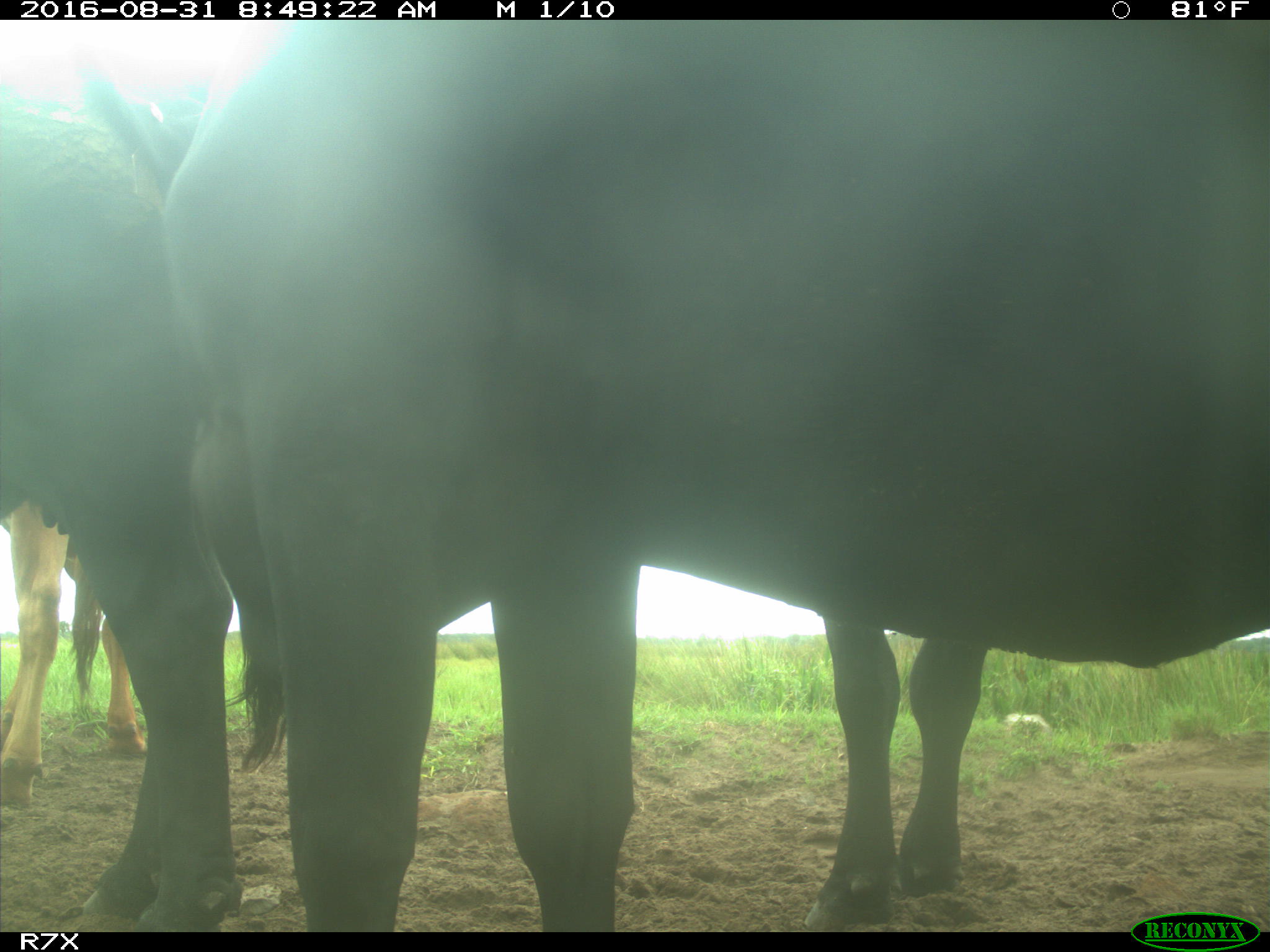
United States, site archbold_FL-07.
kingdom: Animalia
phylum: Chordata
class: Mammalia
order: Artiodactyla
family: Bovidae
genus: Bos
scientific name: Bos taurus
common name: domestic cow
Bos taurus (domestic cow).